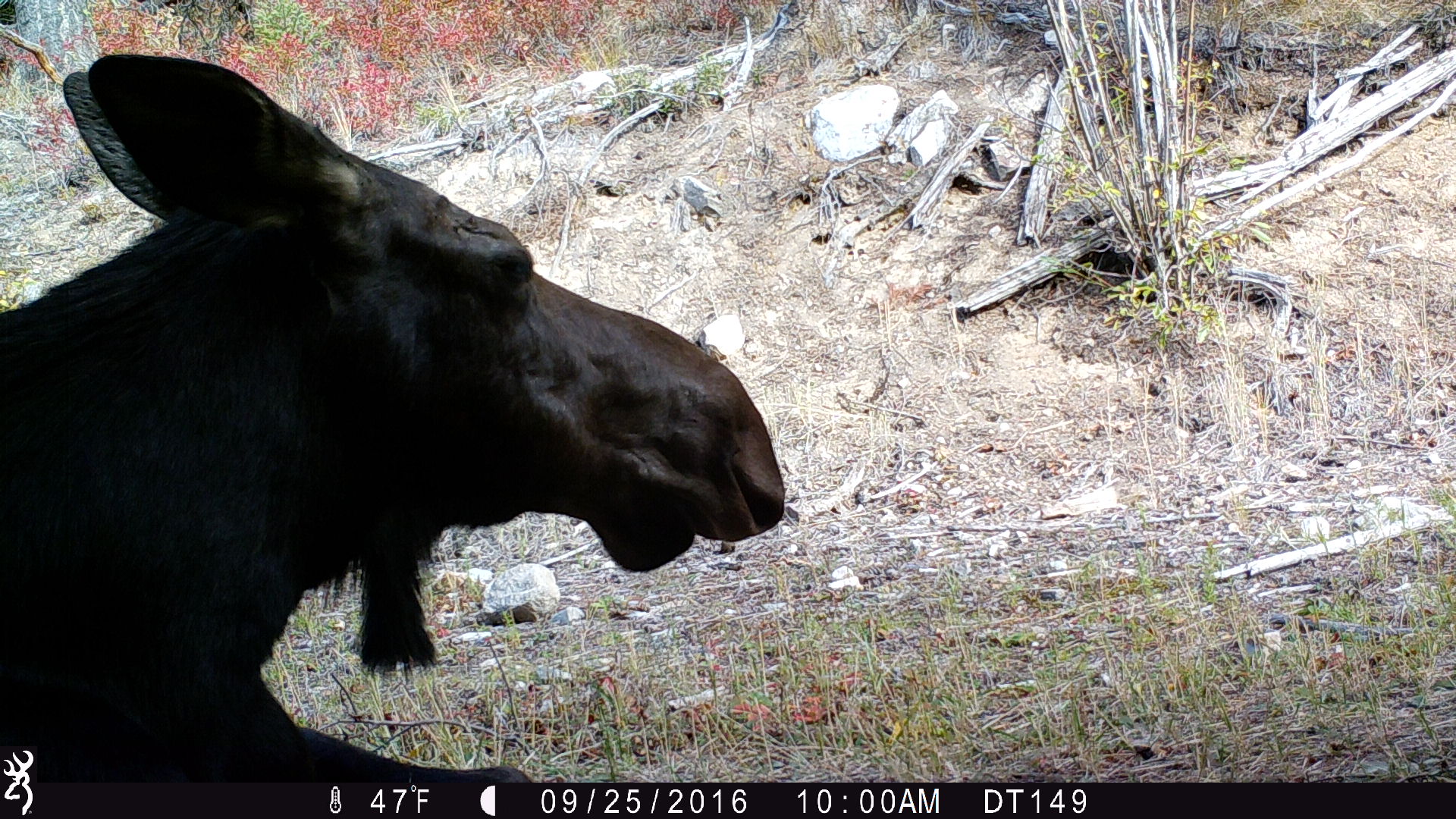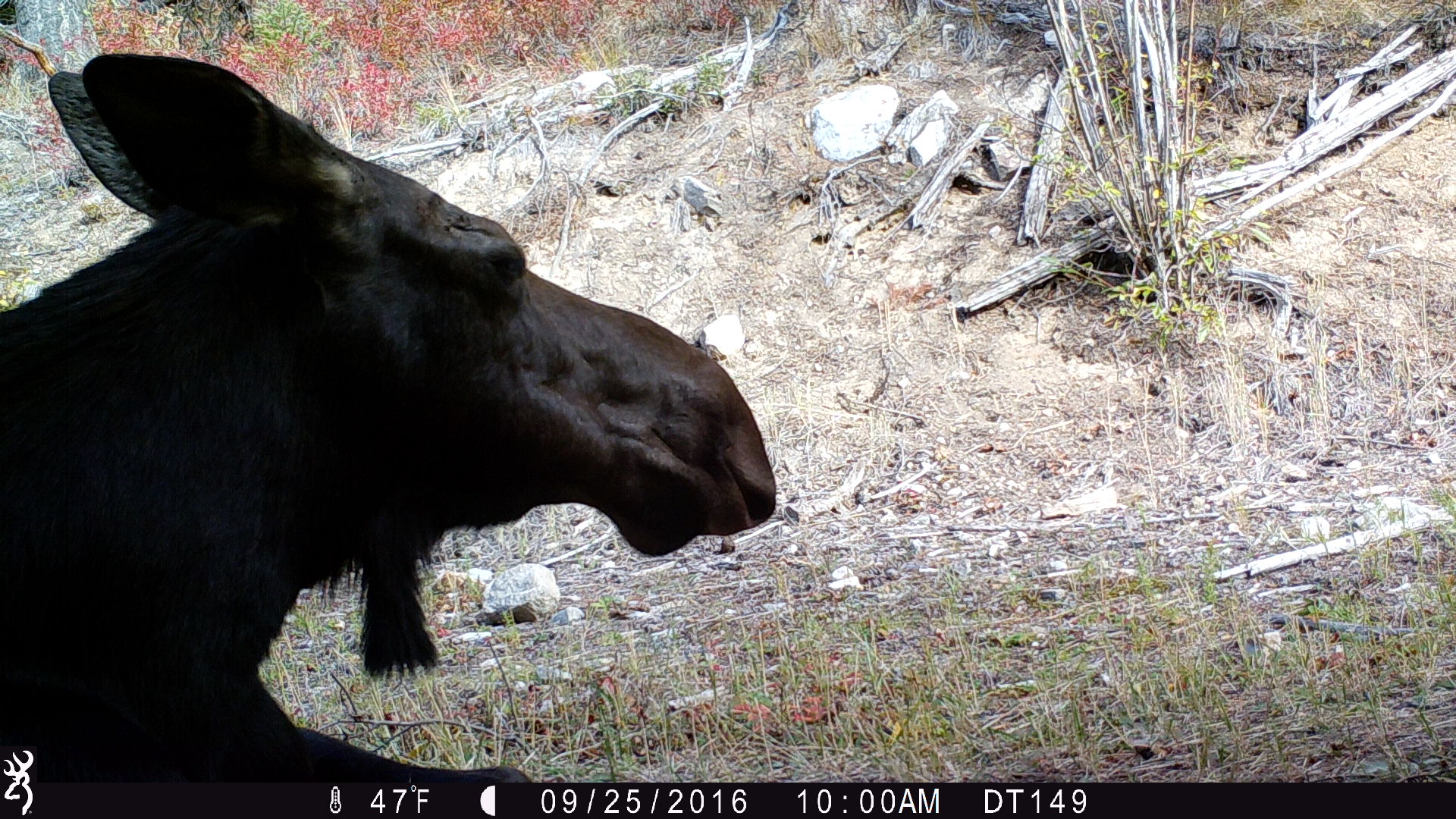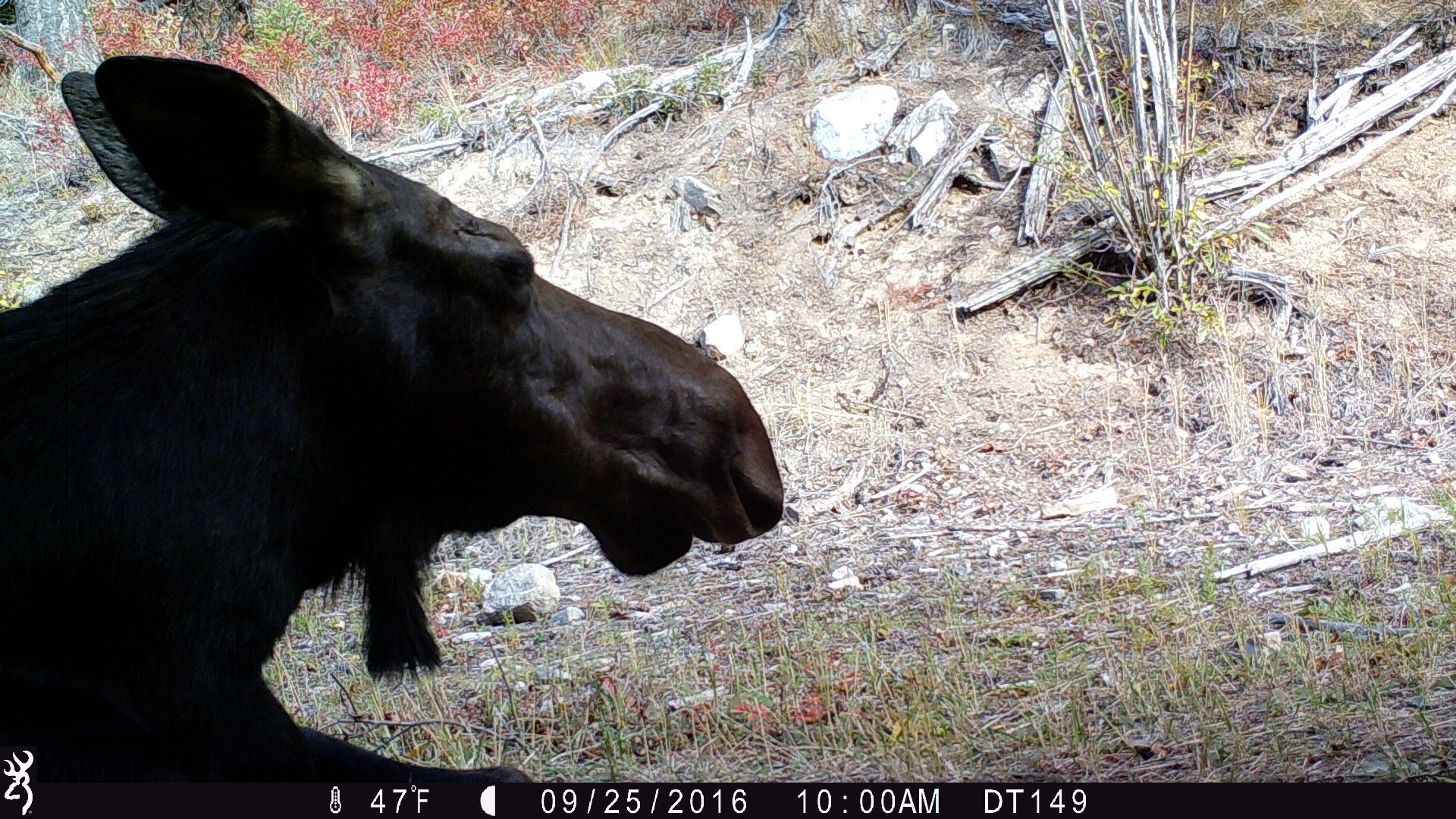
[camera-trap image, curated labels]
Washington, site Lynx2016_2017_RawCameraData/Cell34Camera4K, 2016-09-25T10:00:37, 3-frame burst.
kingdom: Animalia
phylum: Chordata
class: Mammalia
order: Artiodactyla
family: Cervidae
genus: Alces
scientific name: Alces alces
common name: moose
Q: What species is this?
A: Alces alces (moose).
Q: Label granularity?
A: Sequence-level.